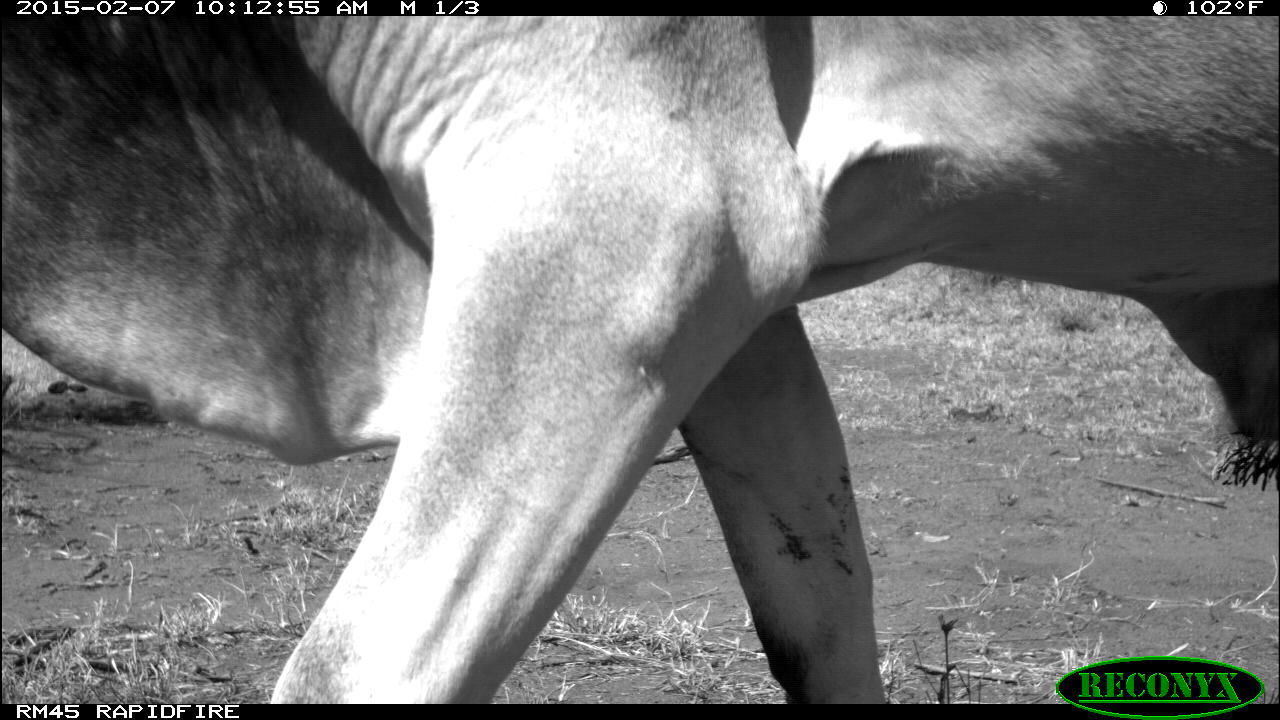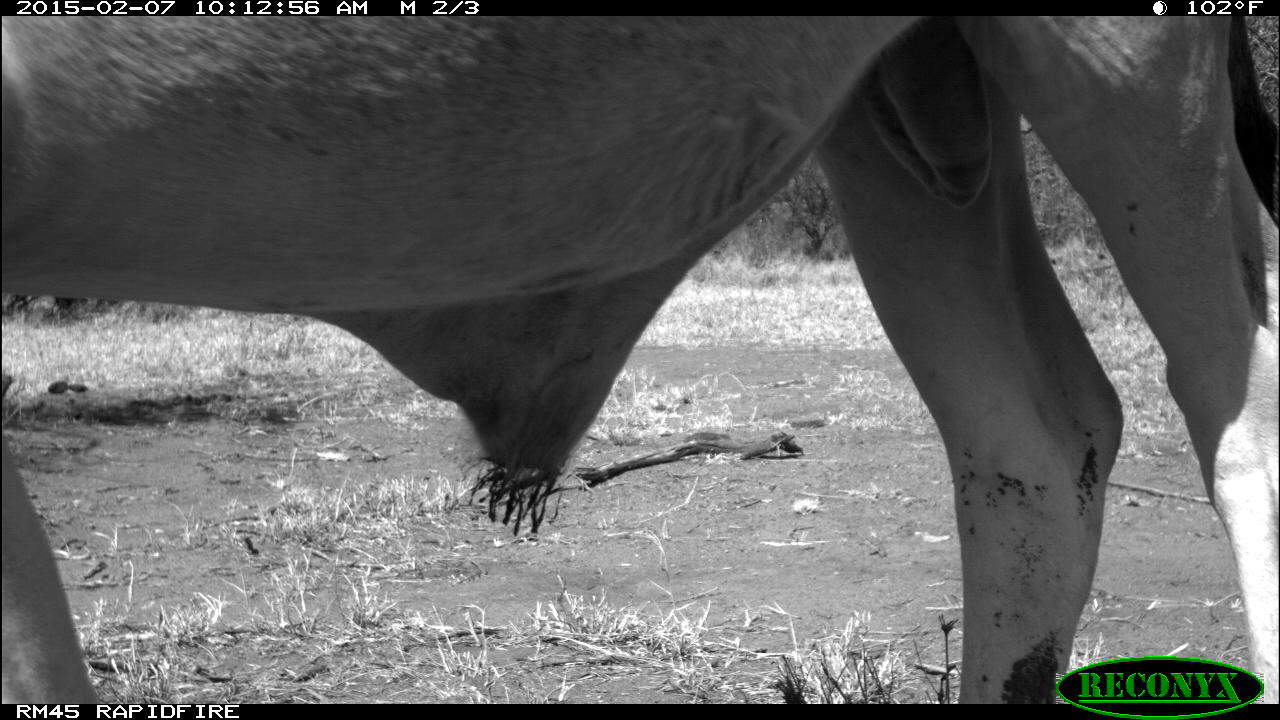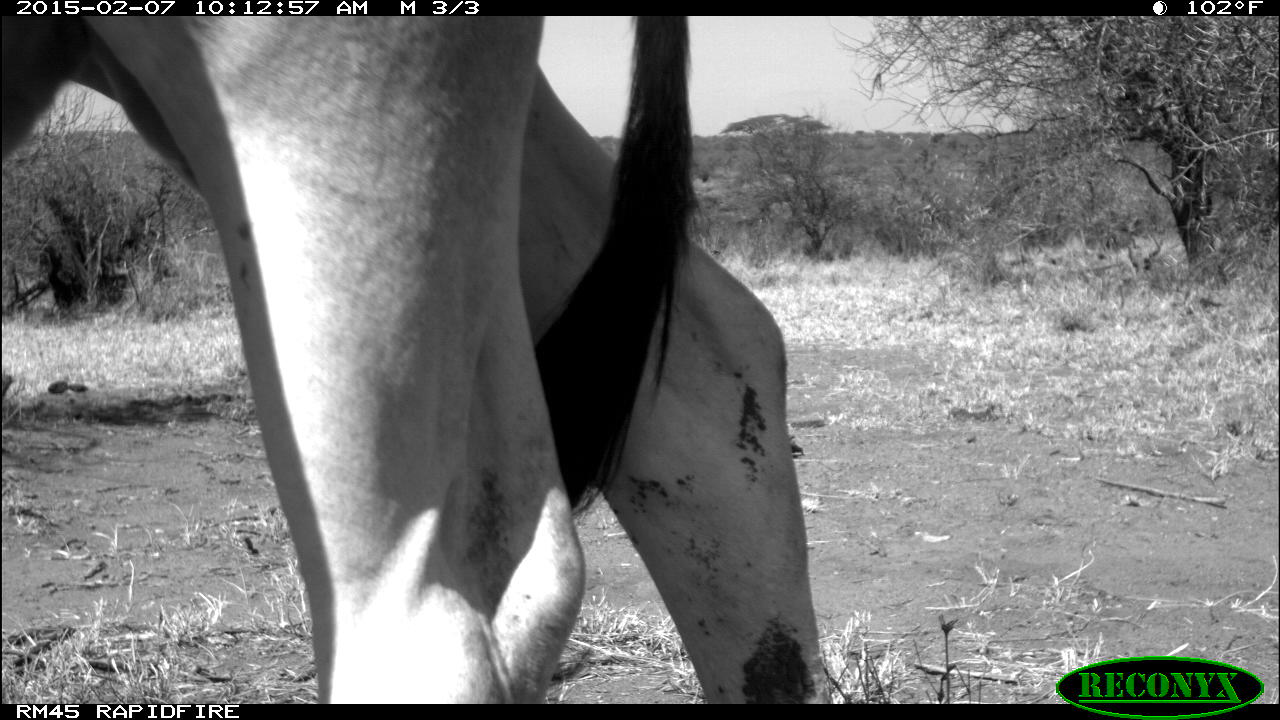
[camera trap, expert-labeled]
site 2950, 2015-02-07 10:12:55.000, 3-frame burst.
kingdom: Animalia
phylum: Chordata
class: Mammalia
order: Artiodactyla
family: Bovidae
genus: Bos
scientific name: Bos taurus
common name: domestic cattle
Bos taurus (domestic cattle), count 1.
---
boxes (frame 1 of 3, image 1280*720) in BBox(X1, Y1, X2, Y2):
bos taurus: BBox(0, 15, 1279, 701)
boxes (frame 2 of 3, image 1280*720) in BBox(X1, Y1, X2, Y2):
bos taurus: BBox(0, 16, 1280, 704)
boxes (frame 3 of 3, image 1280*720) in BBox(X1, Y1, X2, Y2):
bos taurus: BBox(1, 15, 833, 705)